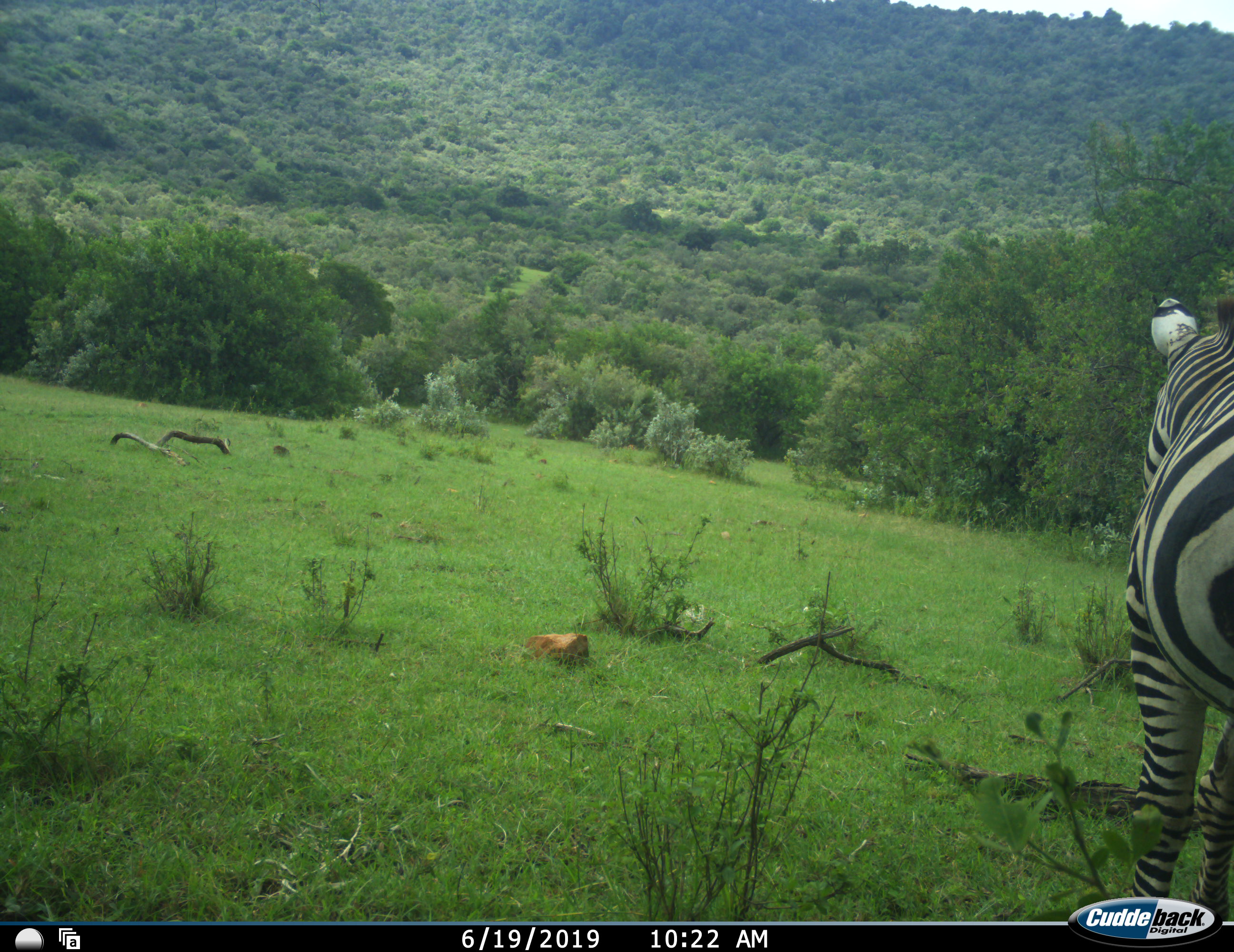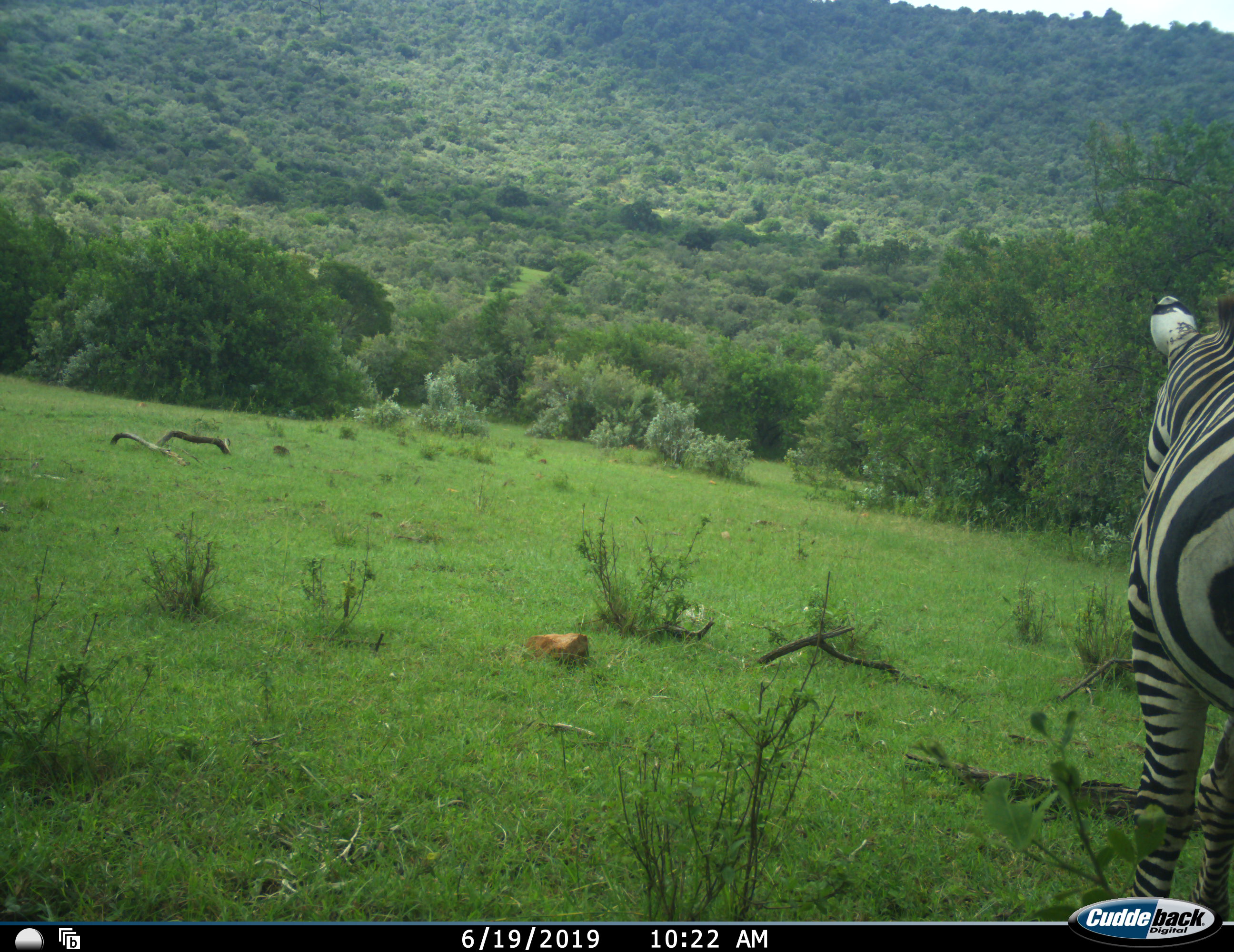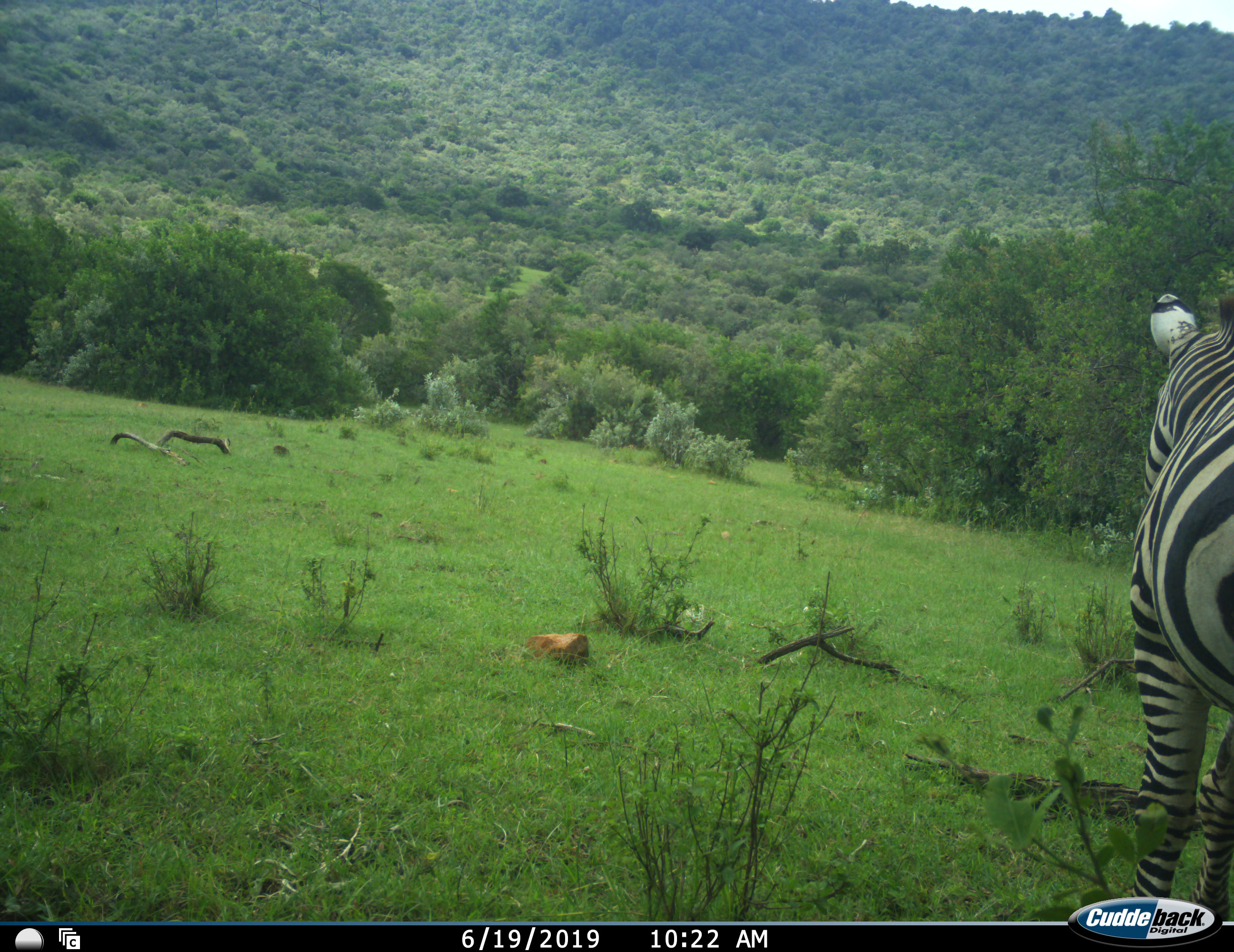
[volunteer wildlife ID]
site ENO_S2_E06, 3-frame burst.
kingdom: Animalia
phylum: Chordata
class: Mammalia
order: Perissodactyla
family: Equidae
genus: Equus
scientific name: Equus quagga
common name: plains zebra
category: zebraplains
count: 1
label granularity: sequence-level